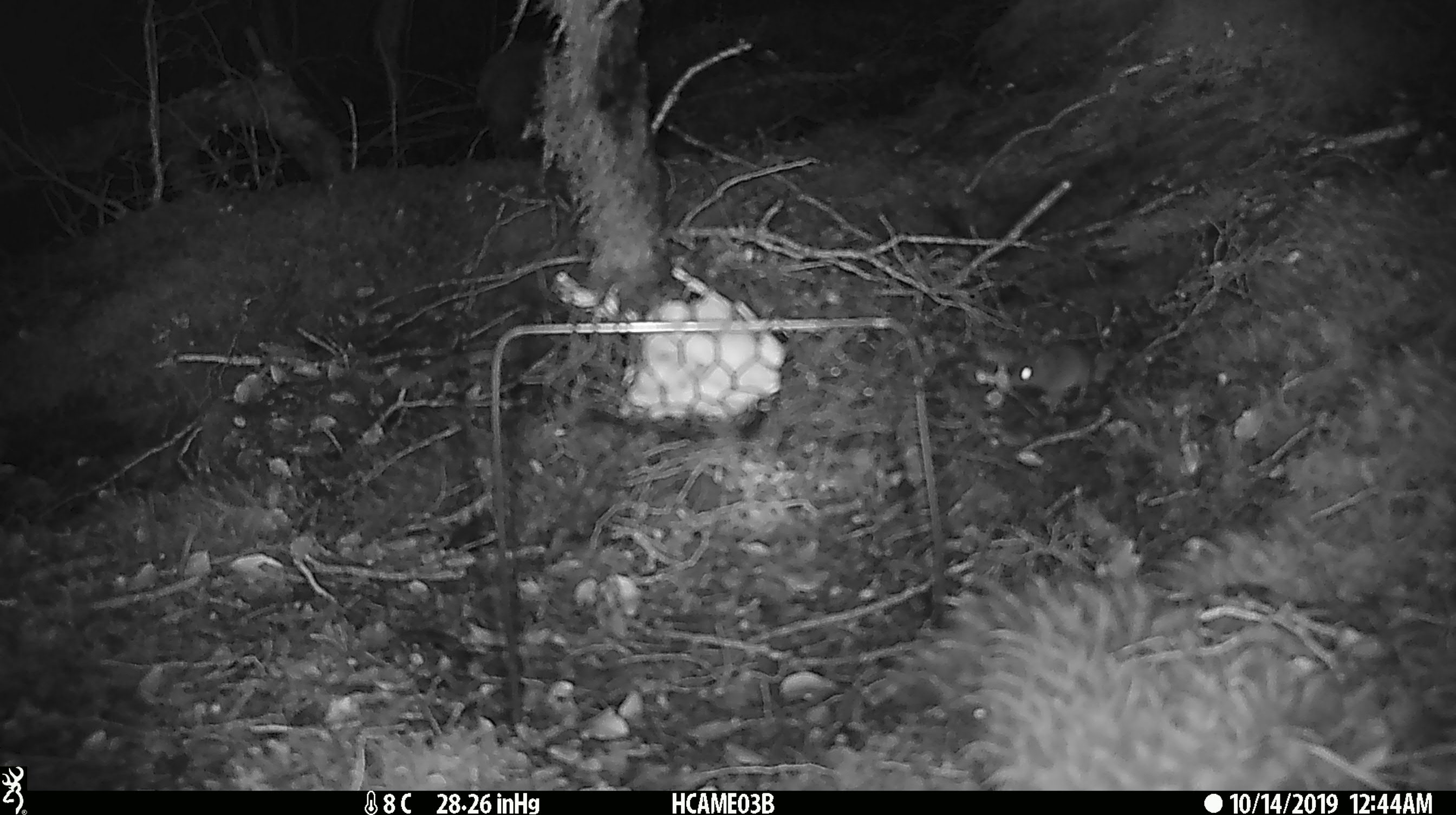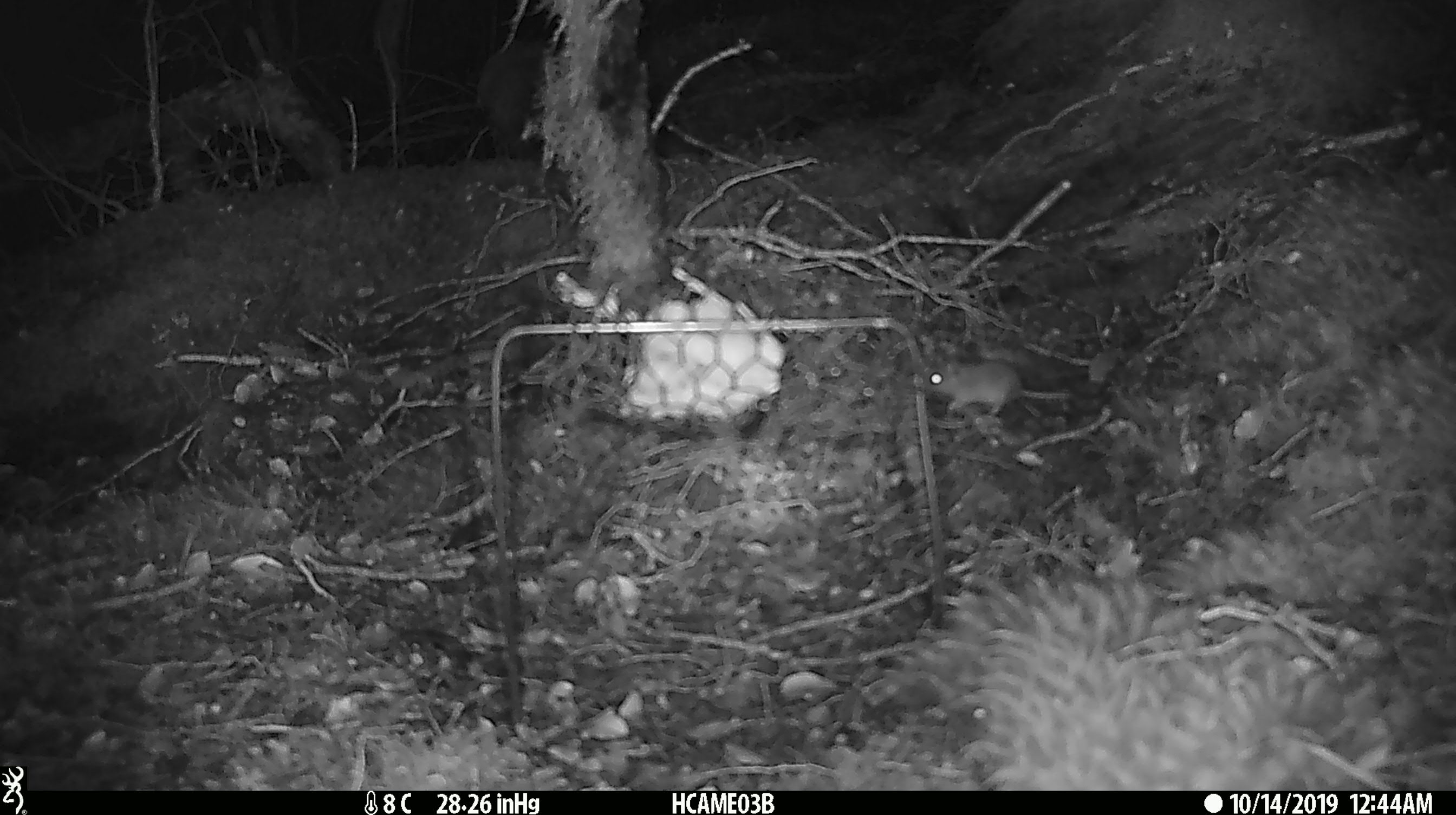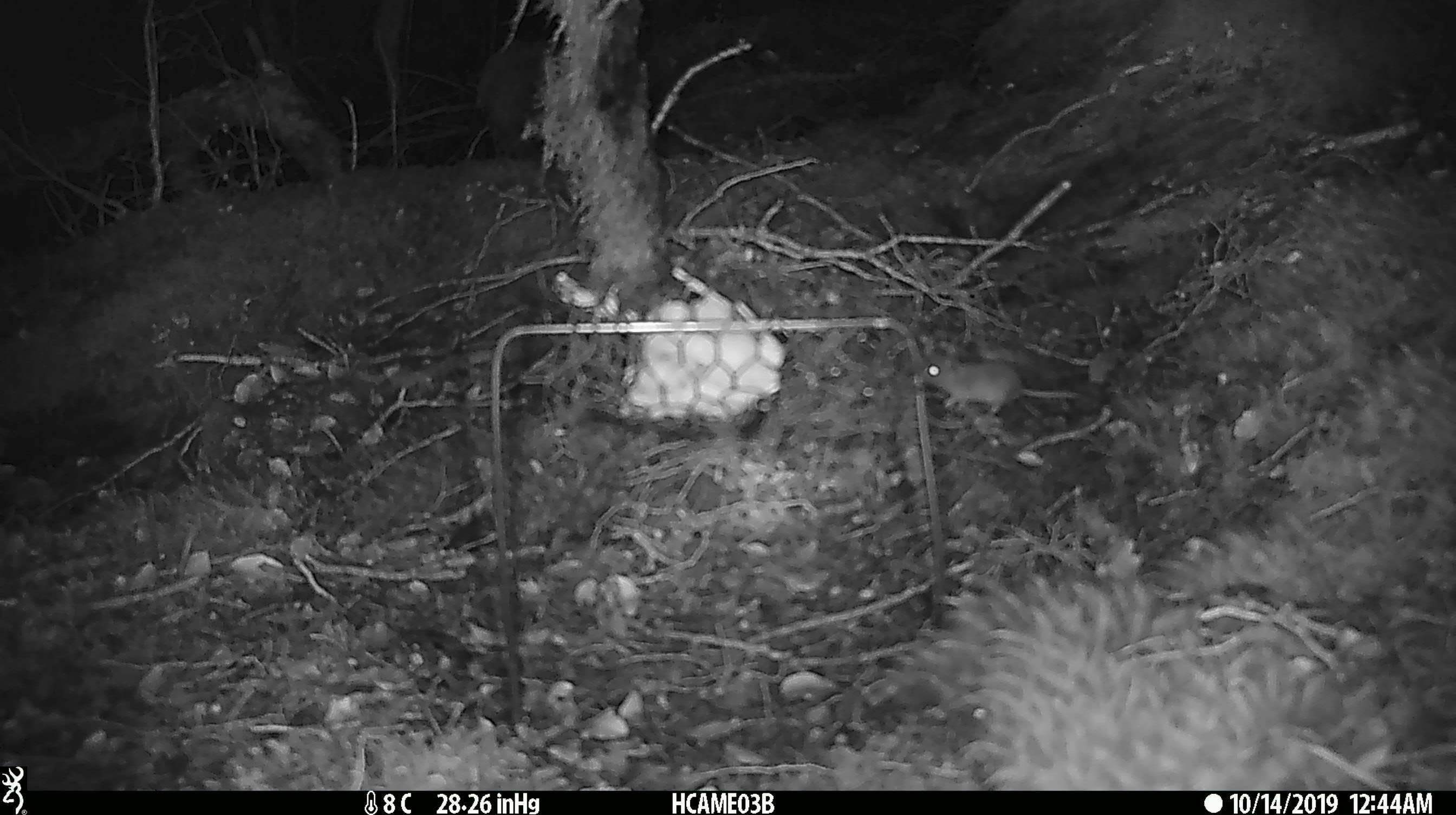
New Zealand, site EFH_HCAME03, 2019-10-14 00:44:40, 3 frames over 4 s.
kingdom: Animalia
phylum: Chordata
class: Mammalia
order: Rodentia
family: Muridae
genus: Mus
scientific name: Mus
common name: mouse